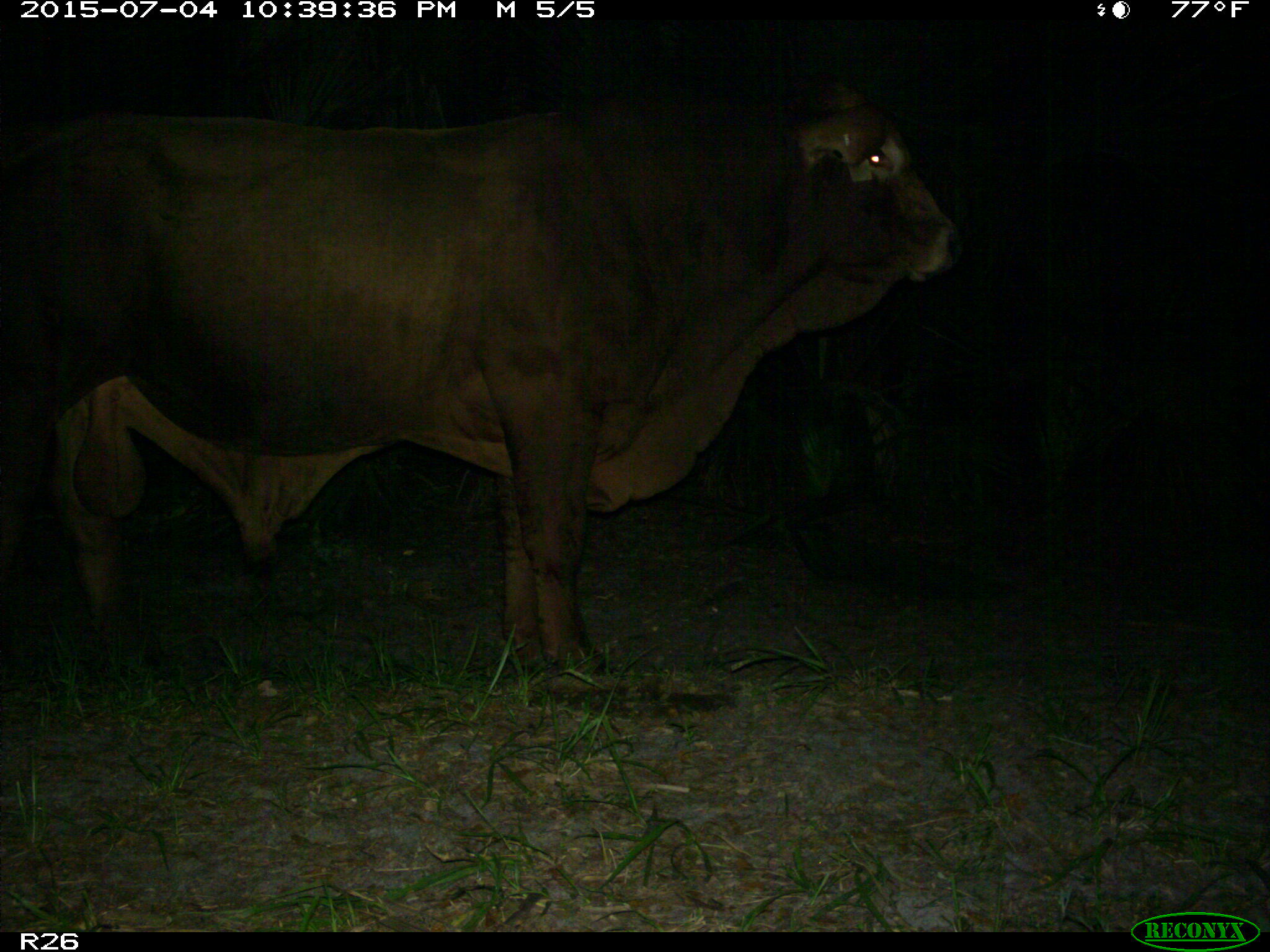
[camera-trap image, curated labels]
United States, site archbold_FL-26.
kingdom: Animalia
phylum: Chordata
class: Mammalia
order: Artiodactyla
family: Bovidae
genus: Bos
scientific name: Bos taurus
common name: domestic cow